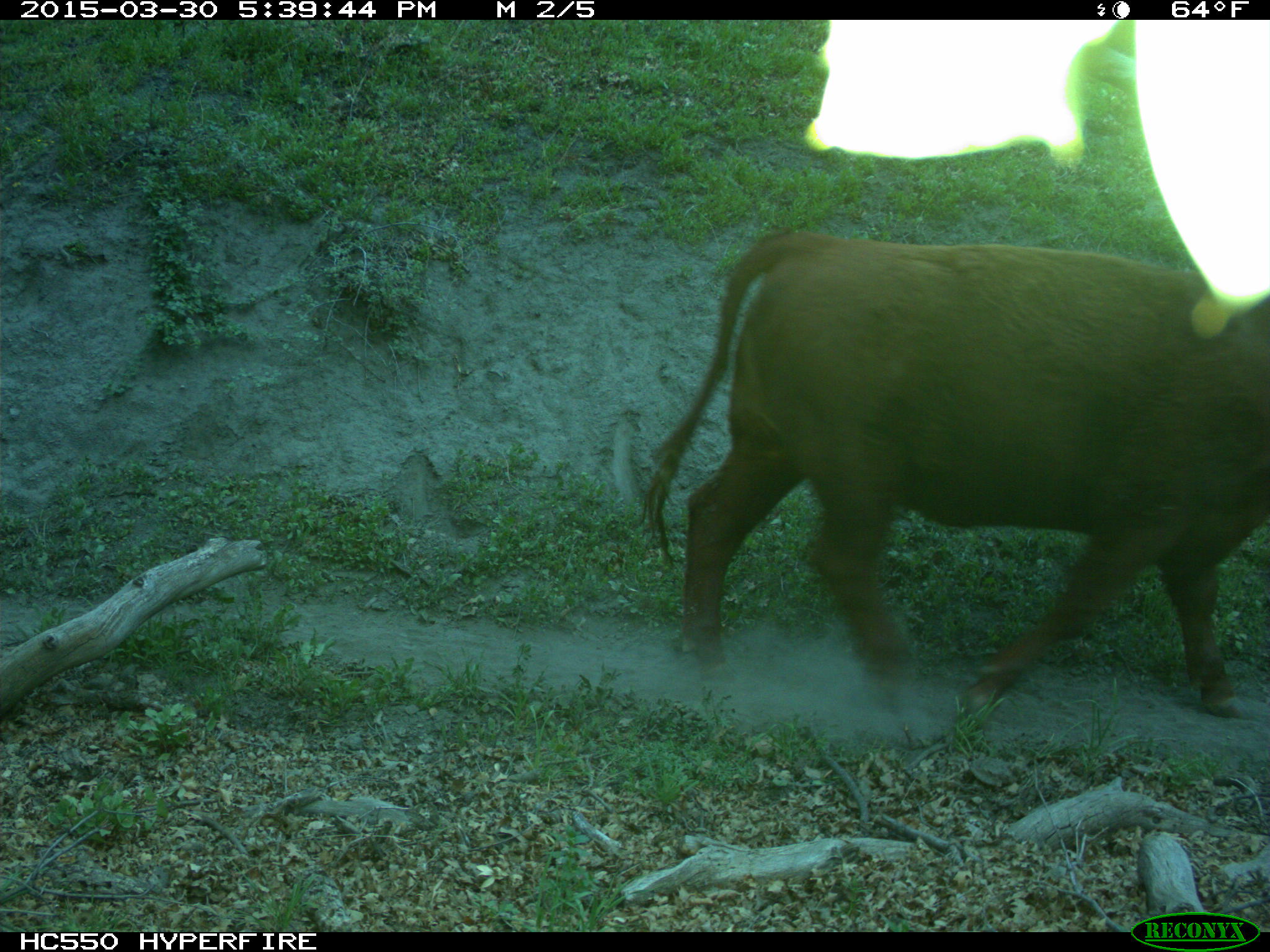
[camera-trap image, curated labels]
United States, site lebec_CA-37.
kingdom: Animalia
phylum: Chordata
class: Mammalia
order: Artiodactyla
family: Bovidae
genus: Bos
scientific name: Bos taurus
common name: domestic cow